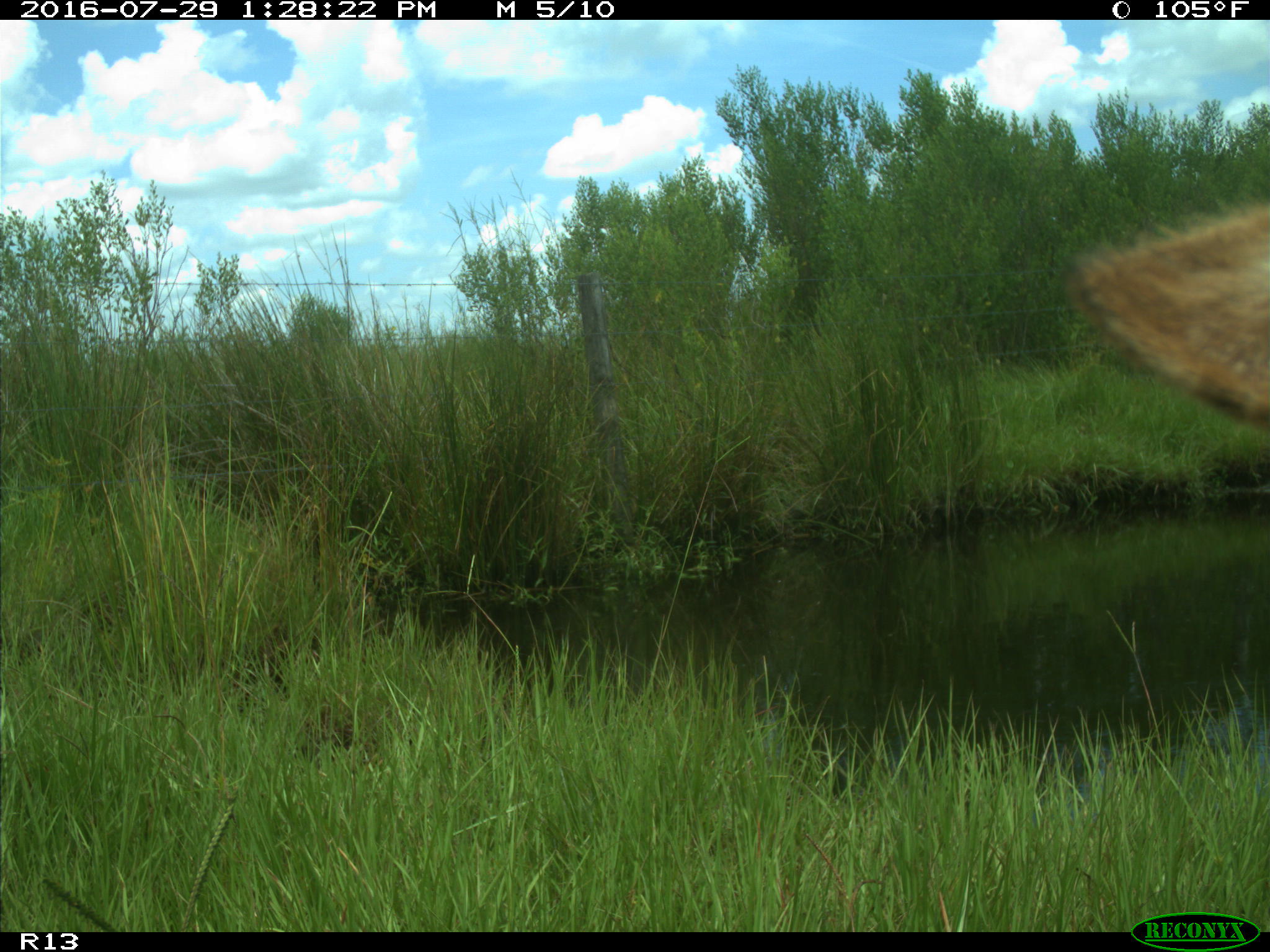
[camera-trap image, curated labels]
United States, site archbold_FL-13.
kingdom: Animalia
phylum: Chordata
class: Mammalia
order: Artiodactyla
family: Bovidae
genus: Bos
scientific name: Bos taurus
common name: domestic cow